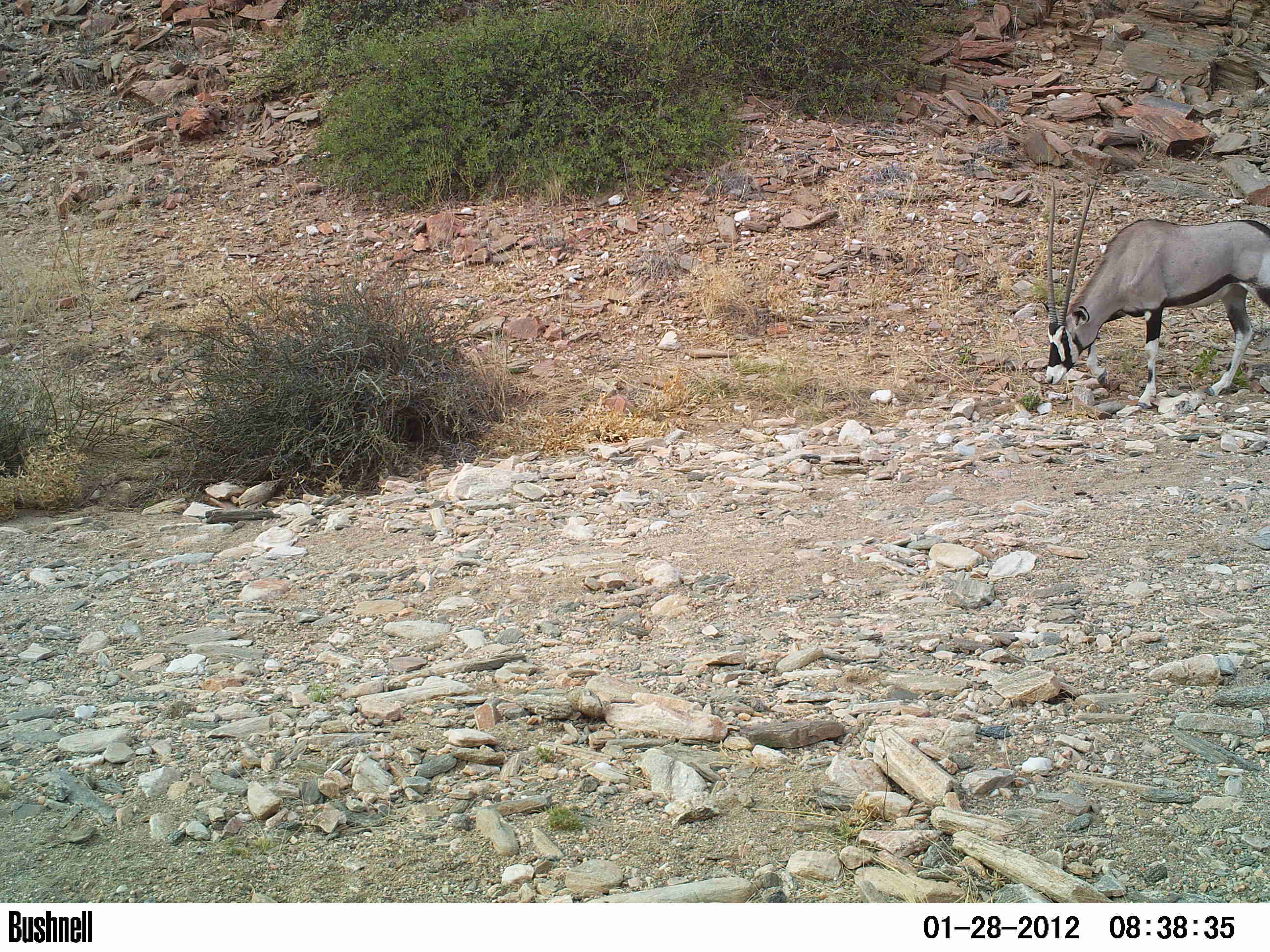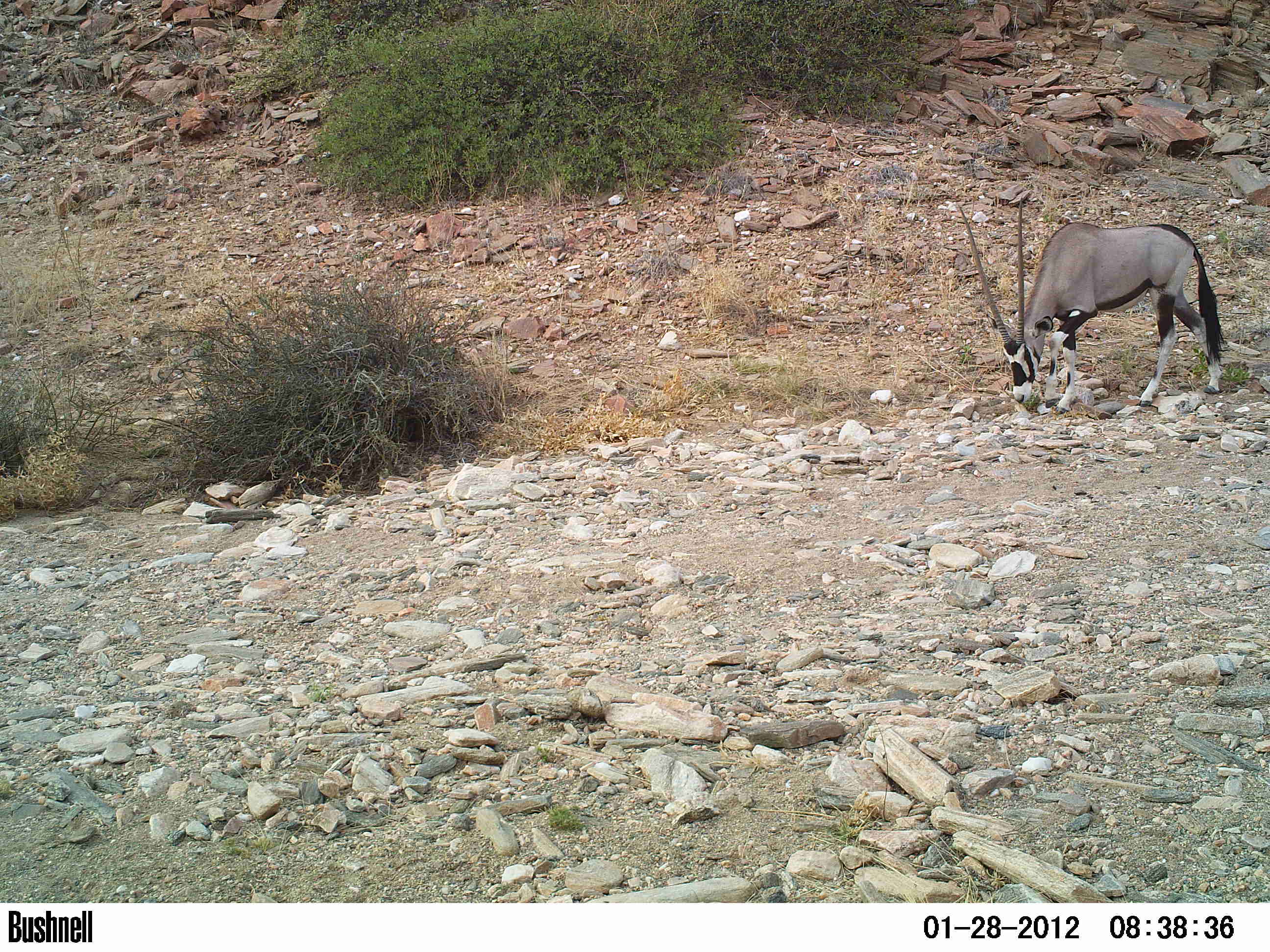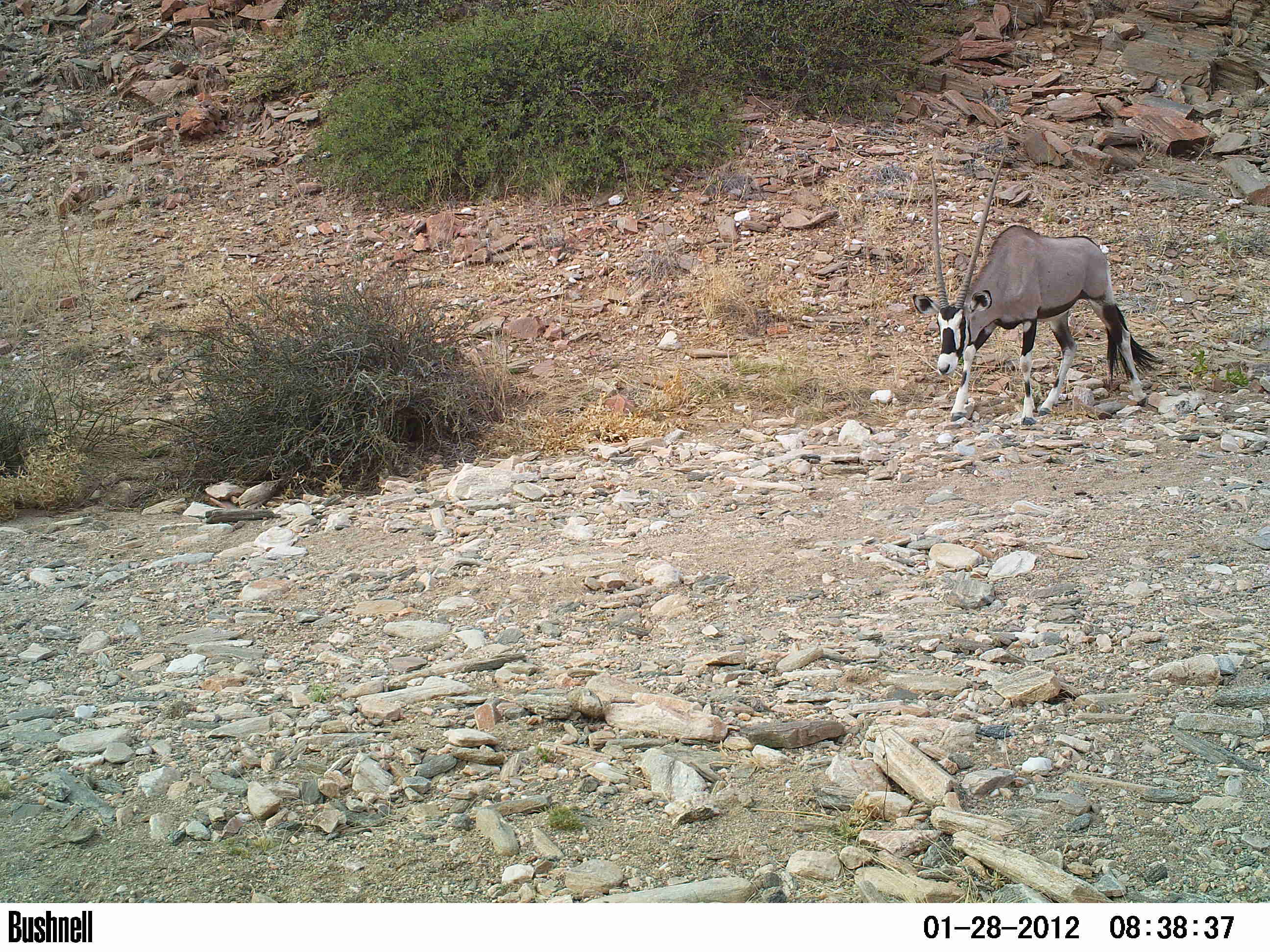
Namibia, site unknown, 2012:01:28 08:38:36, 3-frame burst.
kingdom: Animalia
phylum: Chordata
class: Mammalia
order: Artiodactyla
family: Bovidae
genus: Oryx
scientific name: Oryx gazella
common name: gemsbok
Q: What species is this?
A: Oryx gazella (gemsbok).